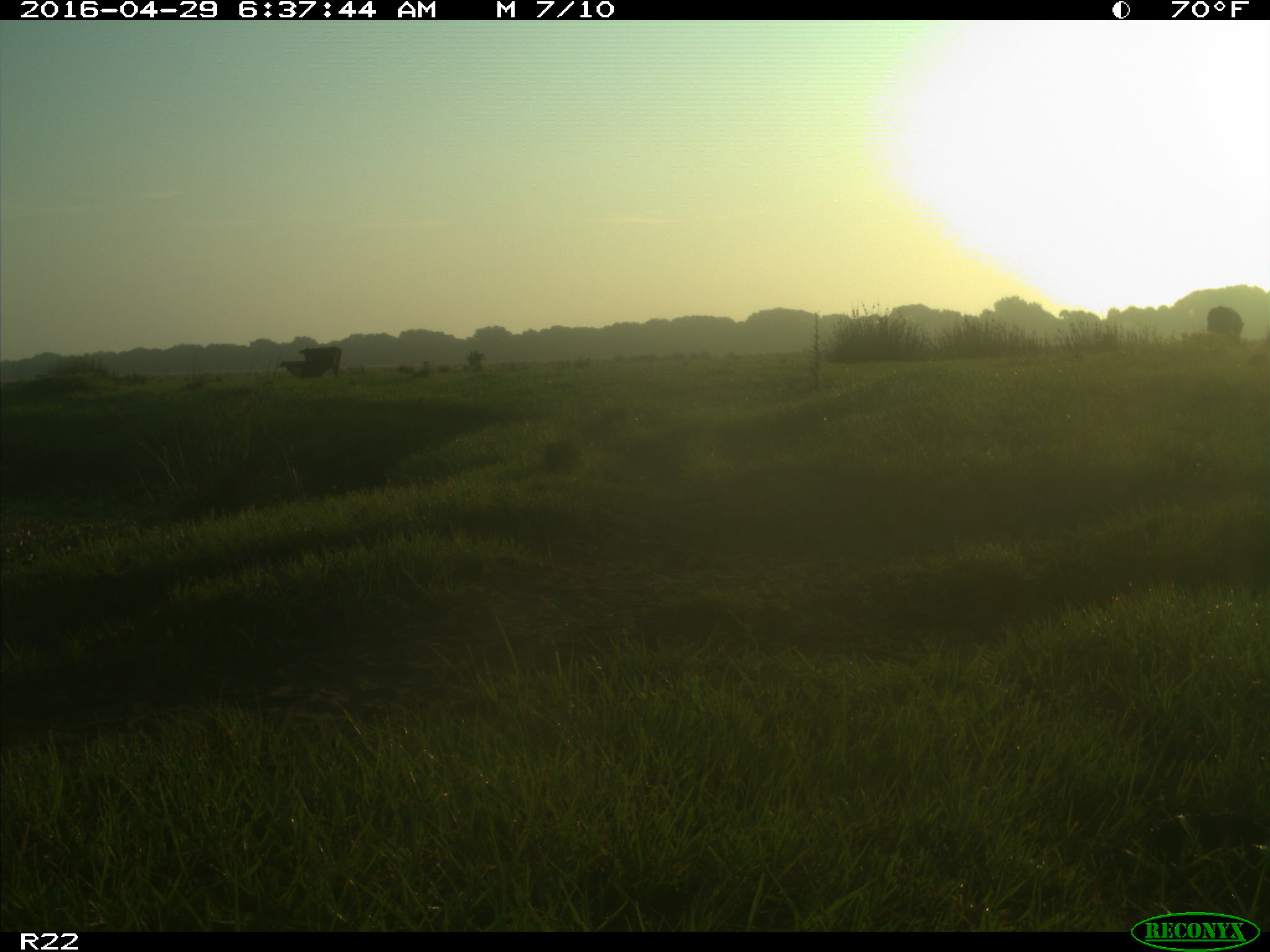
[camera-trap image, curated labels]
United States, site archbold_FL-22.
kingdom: Animalia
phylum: Chordata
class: Mammalia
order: Artiodactyla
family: Bovidae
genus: Bos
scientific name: Bos taurus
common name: domestic cow